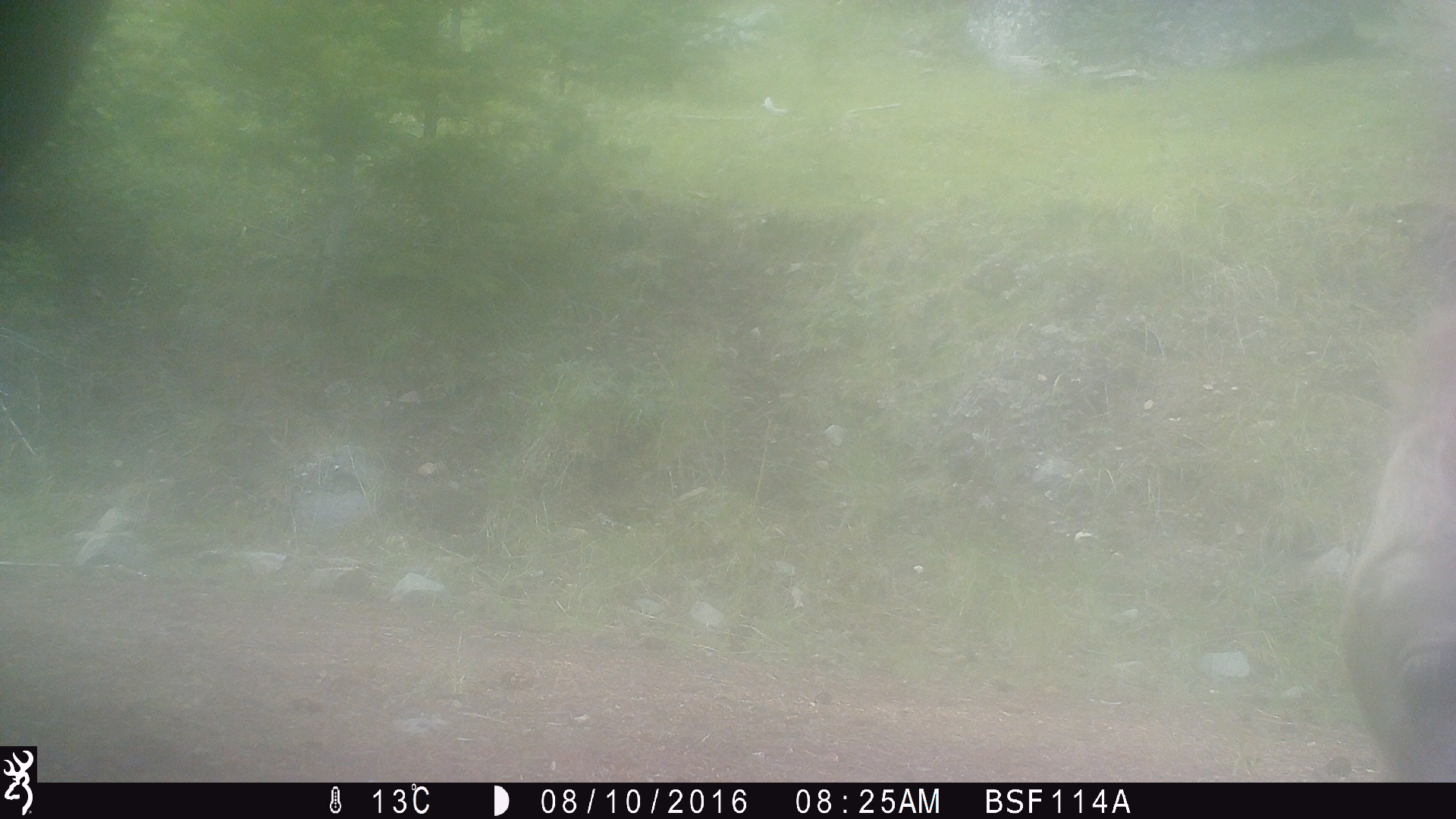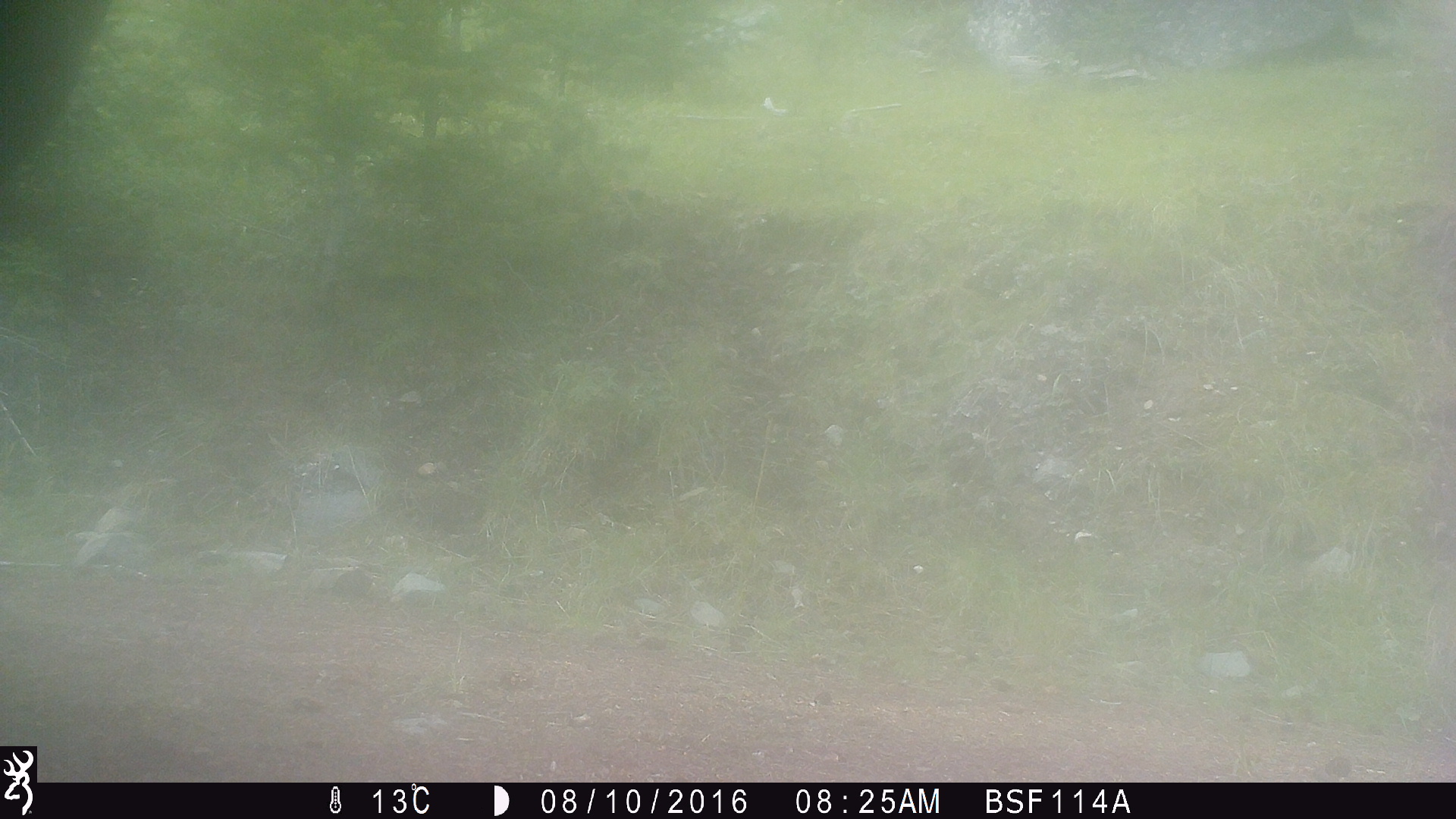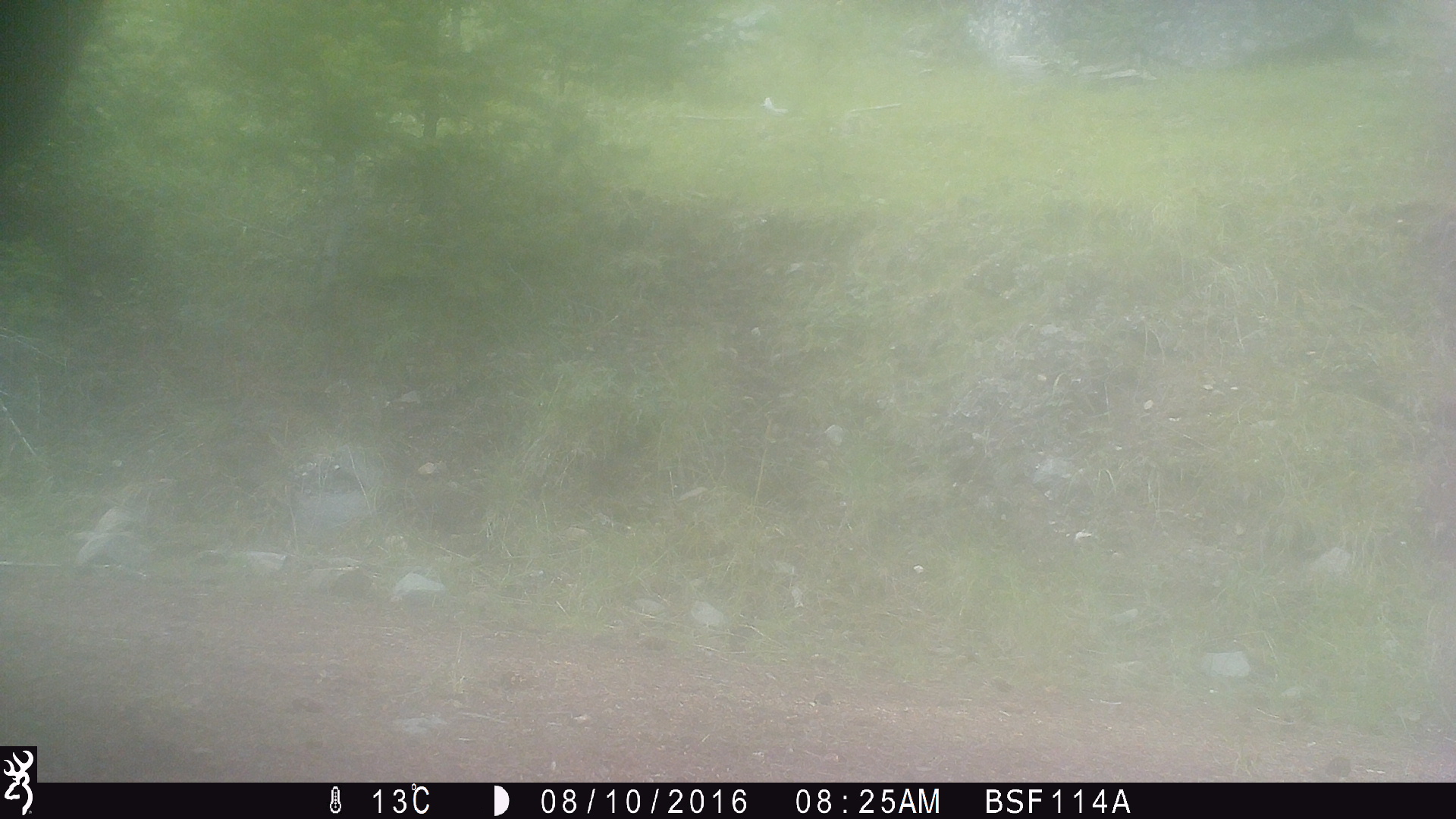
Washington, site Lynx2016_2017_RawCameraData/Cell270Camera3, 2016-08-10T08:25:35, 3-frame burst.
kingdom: Animalia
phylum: Chordata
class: Mammalia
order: Artiodactyla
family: Bovidae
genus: Bos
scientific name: Bos taurus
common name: domestic cattle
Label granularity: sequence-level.